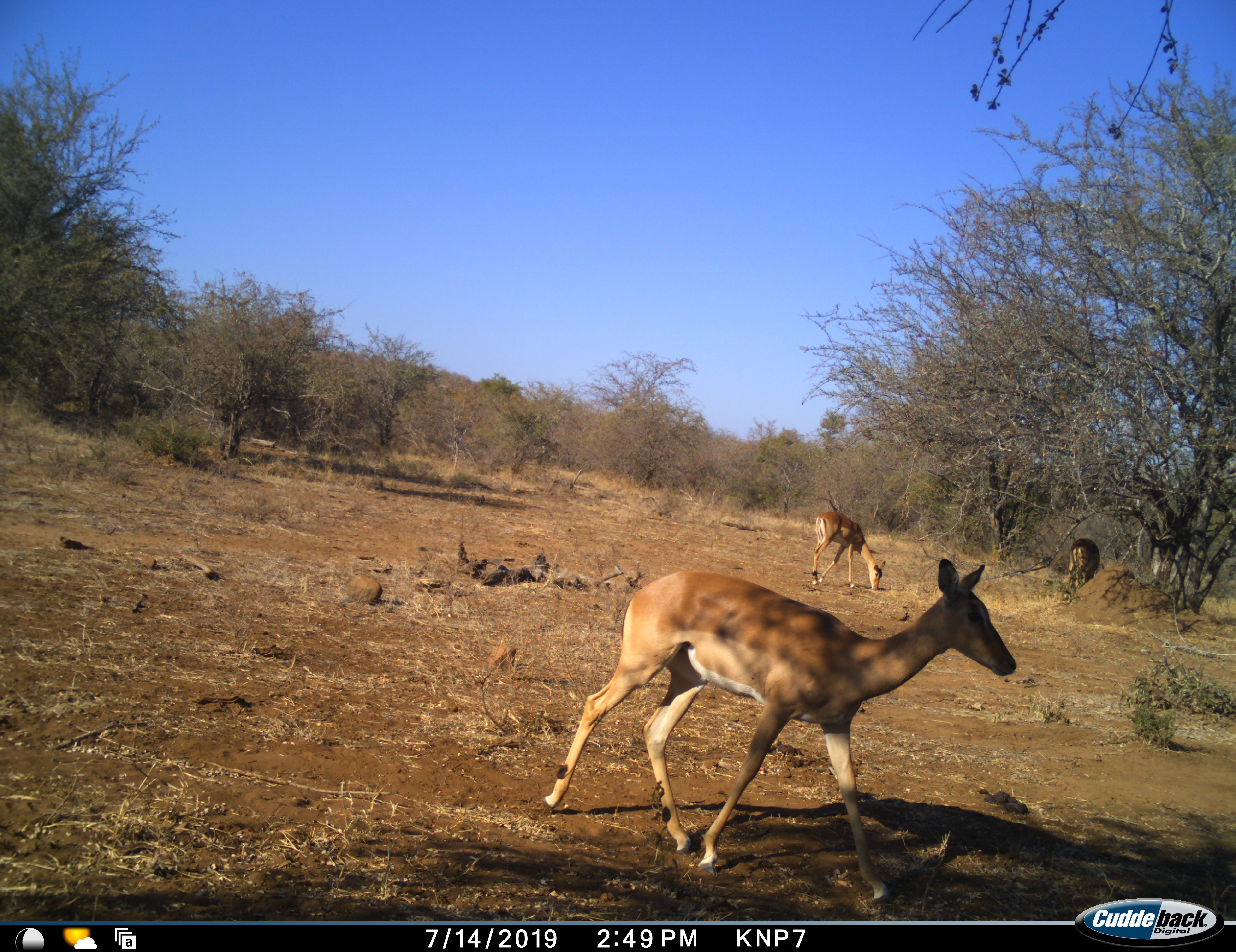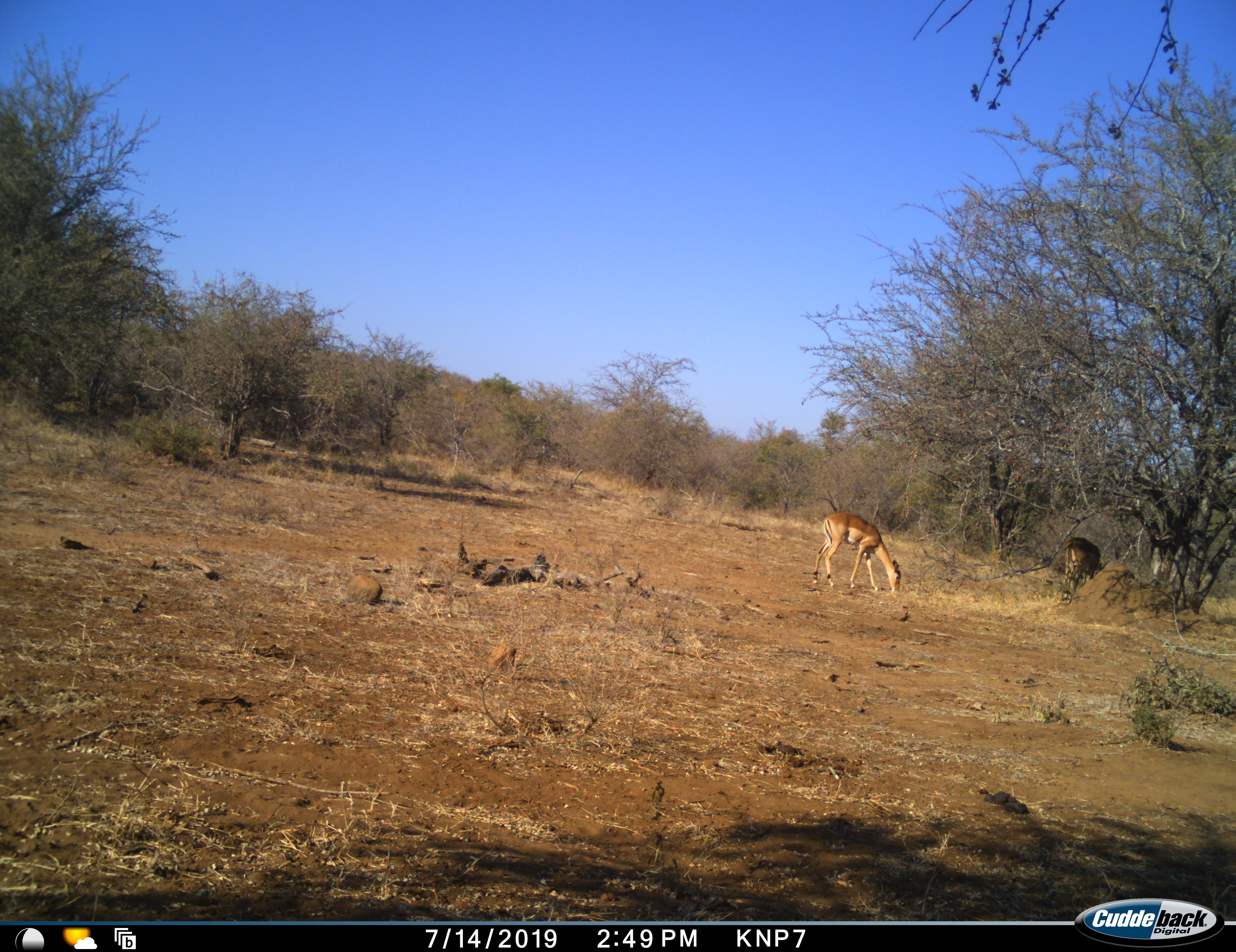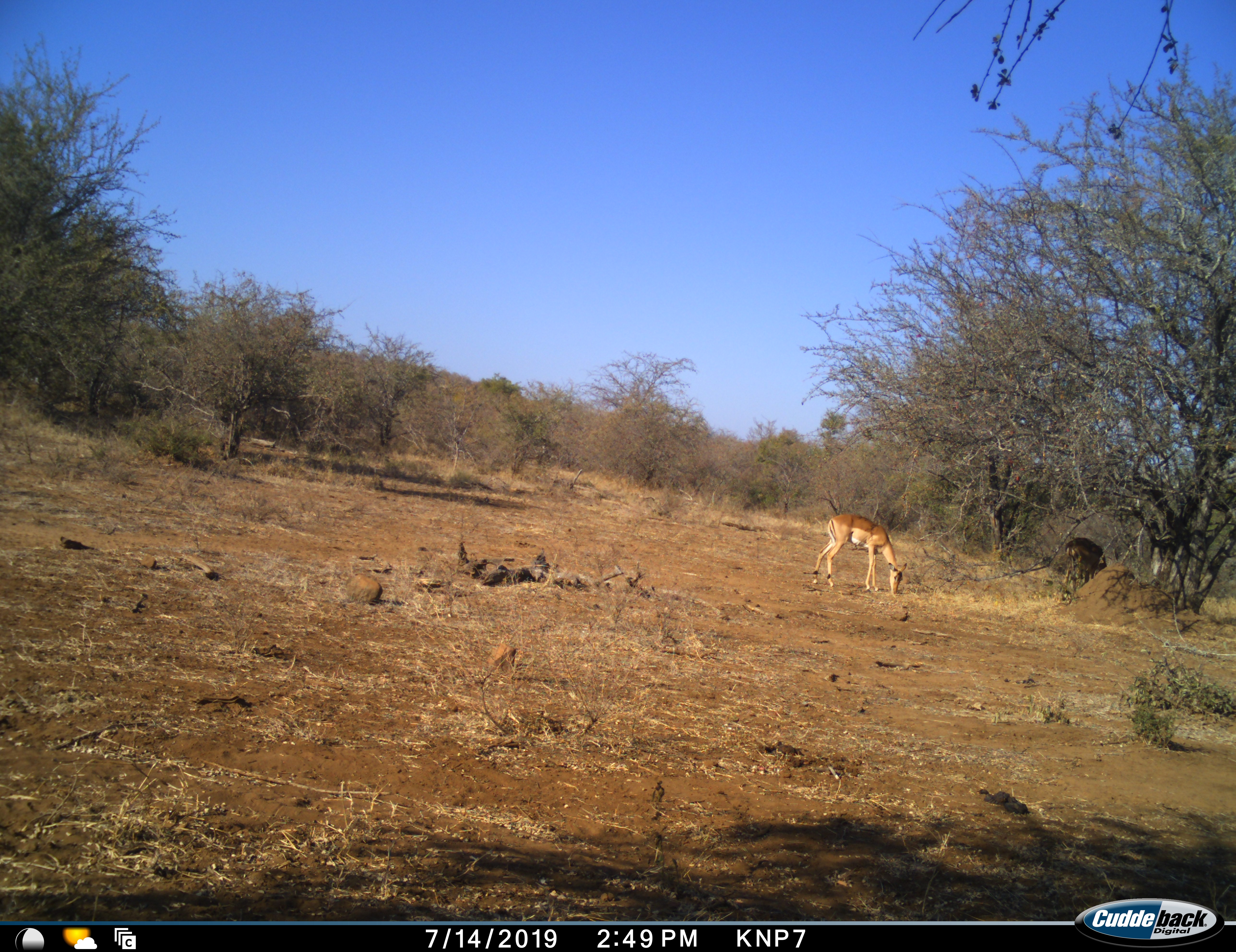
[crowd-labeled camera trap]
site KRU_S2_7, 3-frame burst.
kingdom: Animalia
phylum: Chordata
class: Mammalia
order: Artiodactyla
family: Bovidae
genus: Aepyceros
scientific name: Aepyceros melampus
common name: impala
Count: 3.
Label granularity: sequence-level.